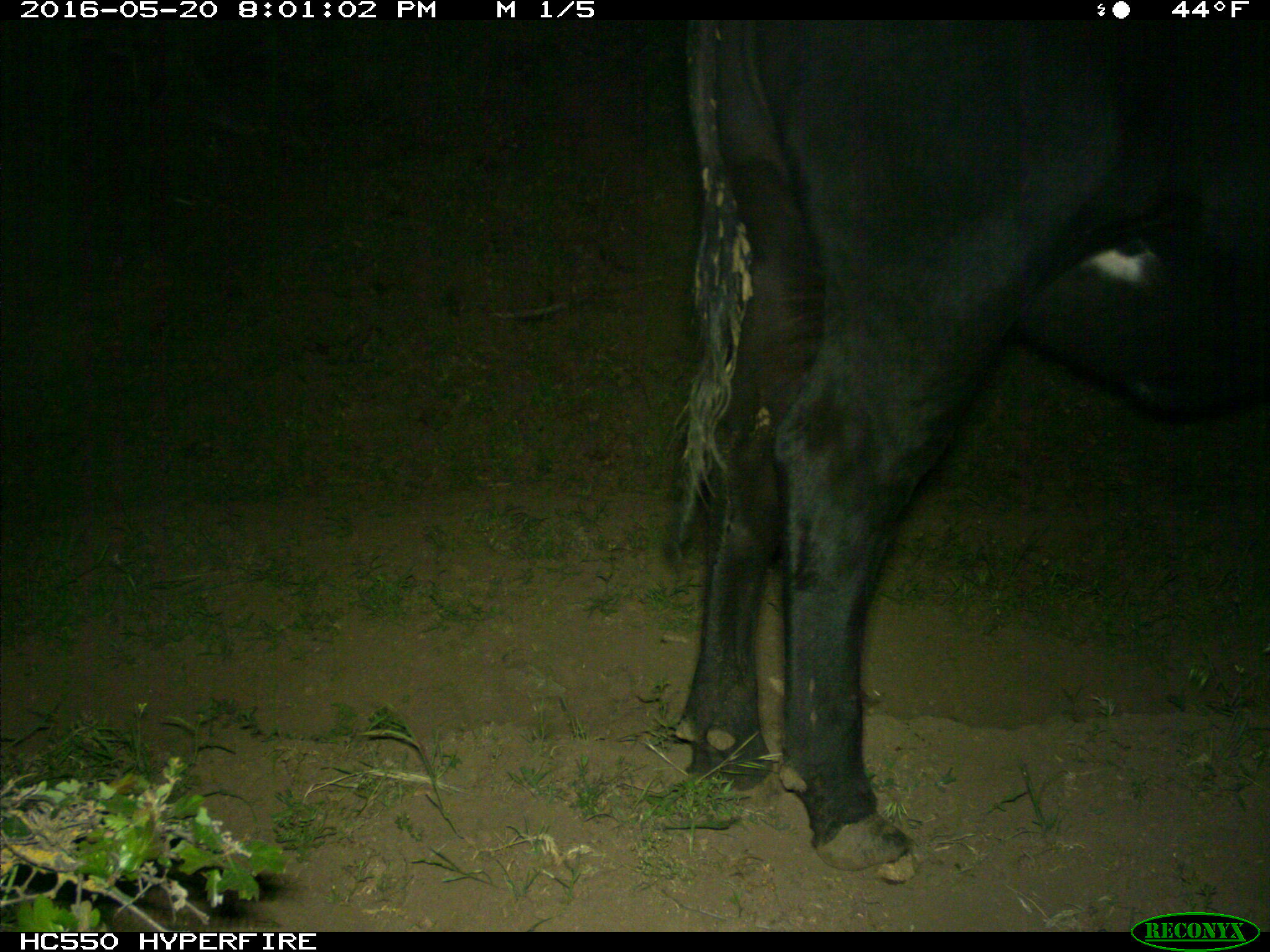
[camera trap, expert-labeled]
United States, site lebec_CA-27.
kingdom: Animalia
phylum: Chordata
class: Mammalia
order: Artiodactyla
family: Bovidae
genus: Bos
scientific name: Bos taurus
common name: domestic cow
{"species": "Bos taurus (domestic cow)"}